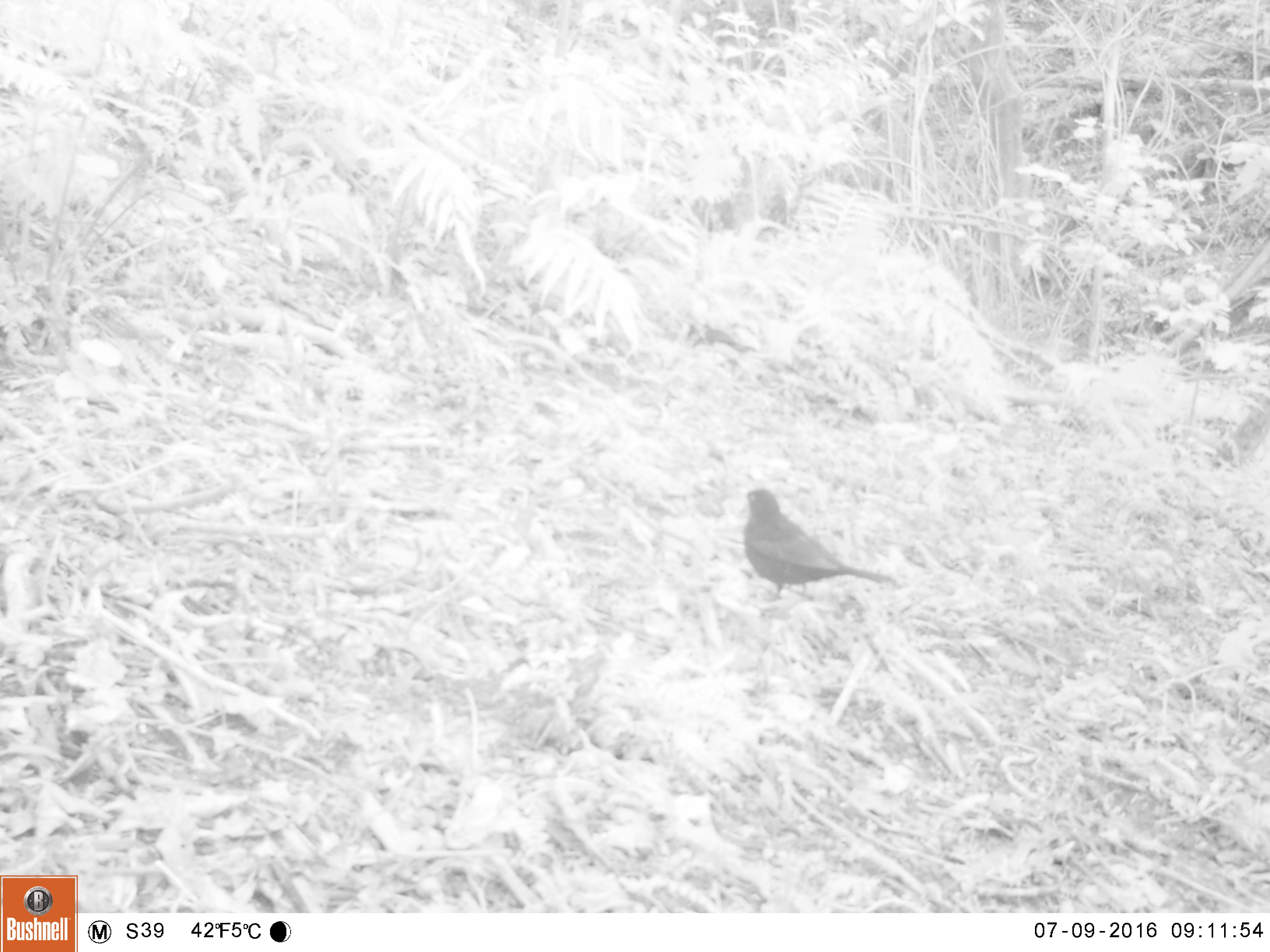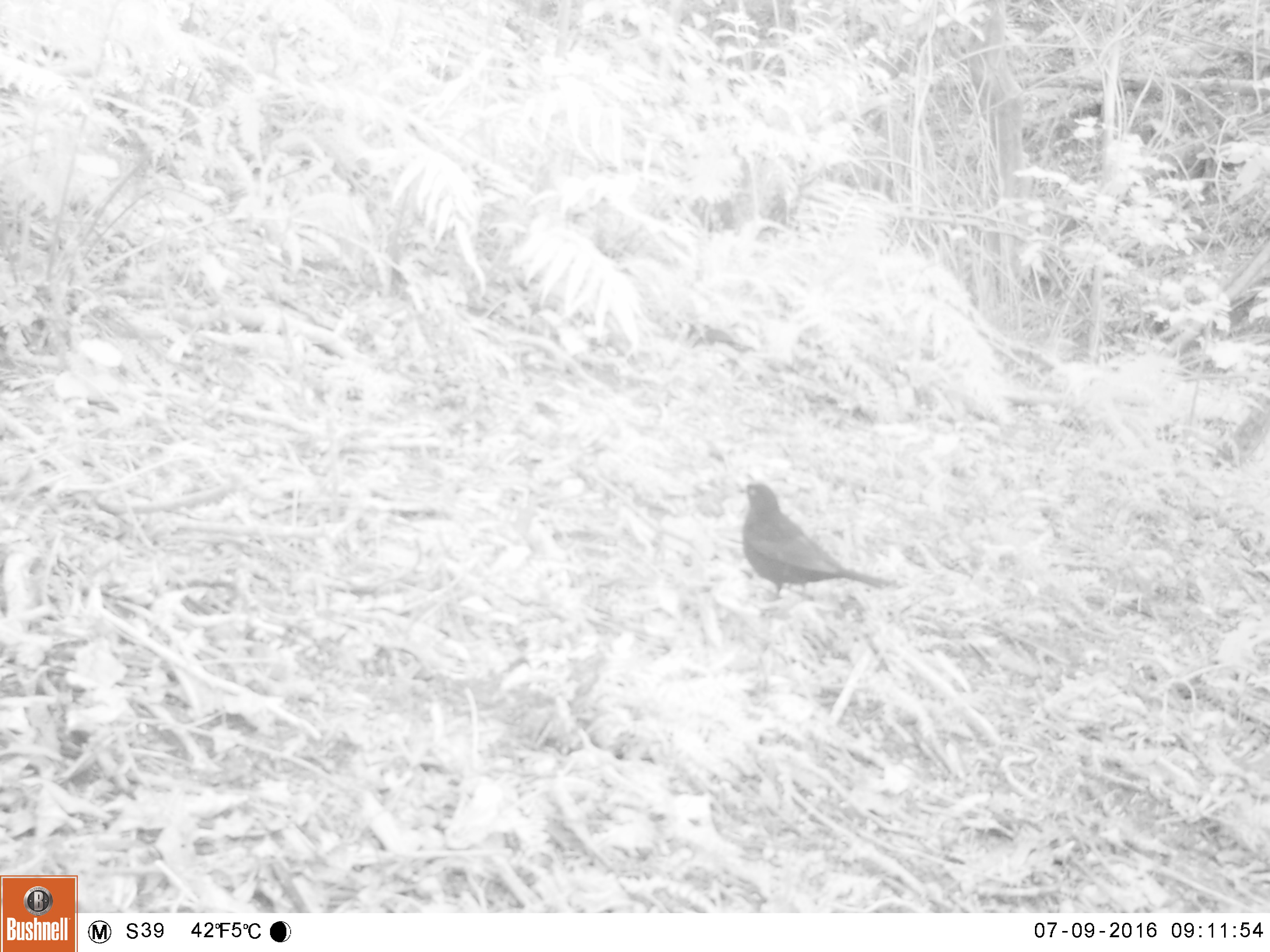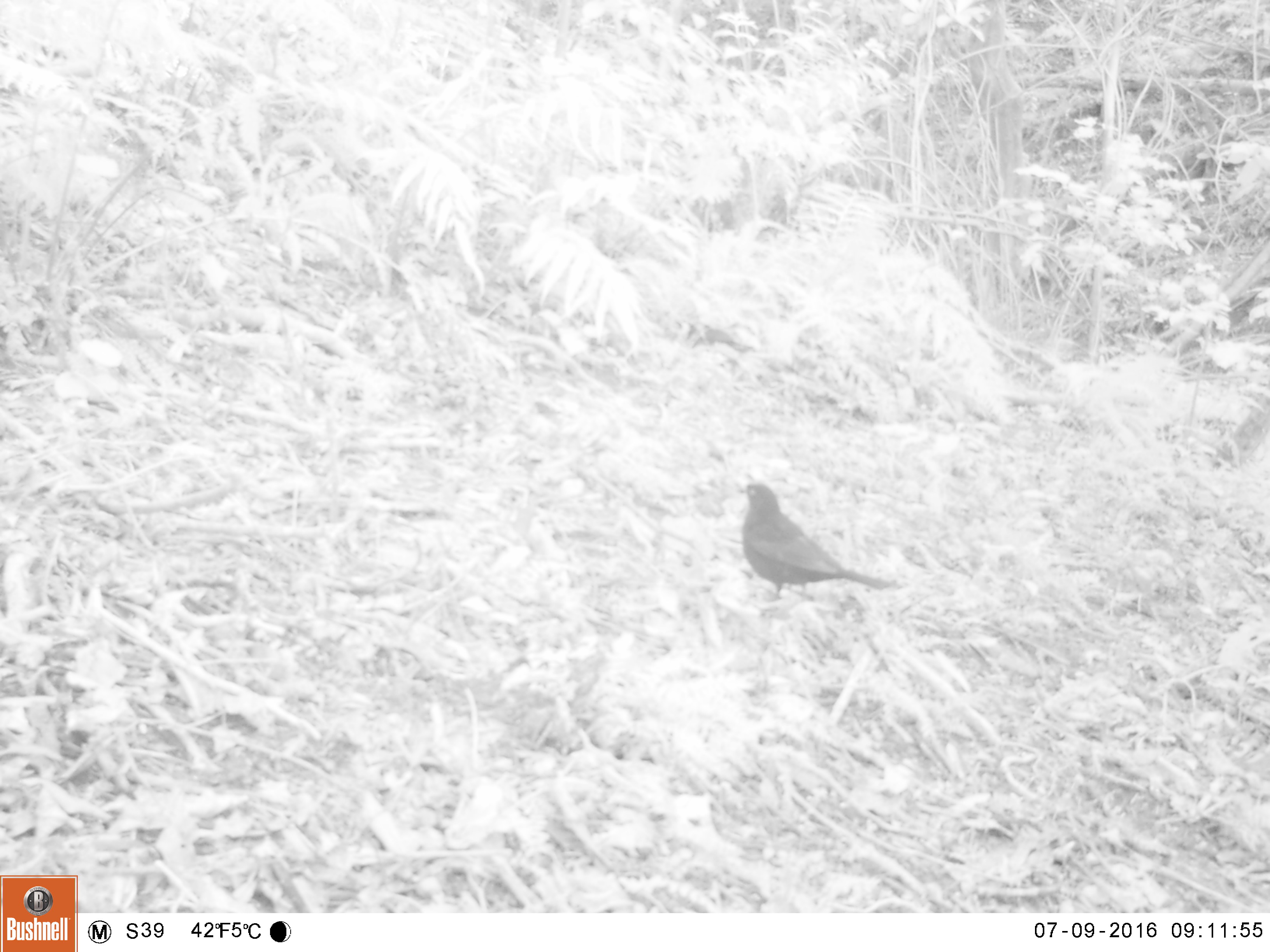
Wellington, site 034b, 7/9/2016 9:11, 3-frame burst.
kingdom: Animalia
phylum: Chordata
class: Aves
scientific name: Aves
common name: bird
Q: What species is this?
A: Bird (Aves).